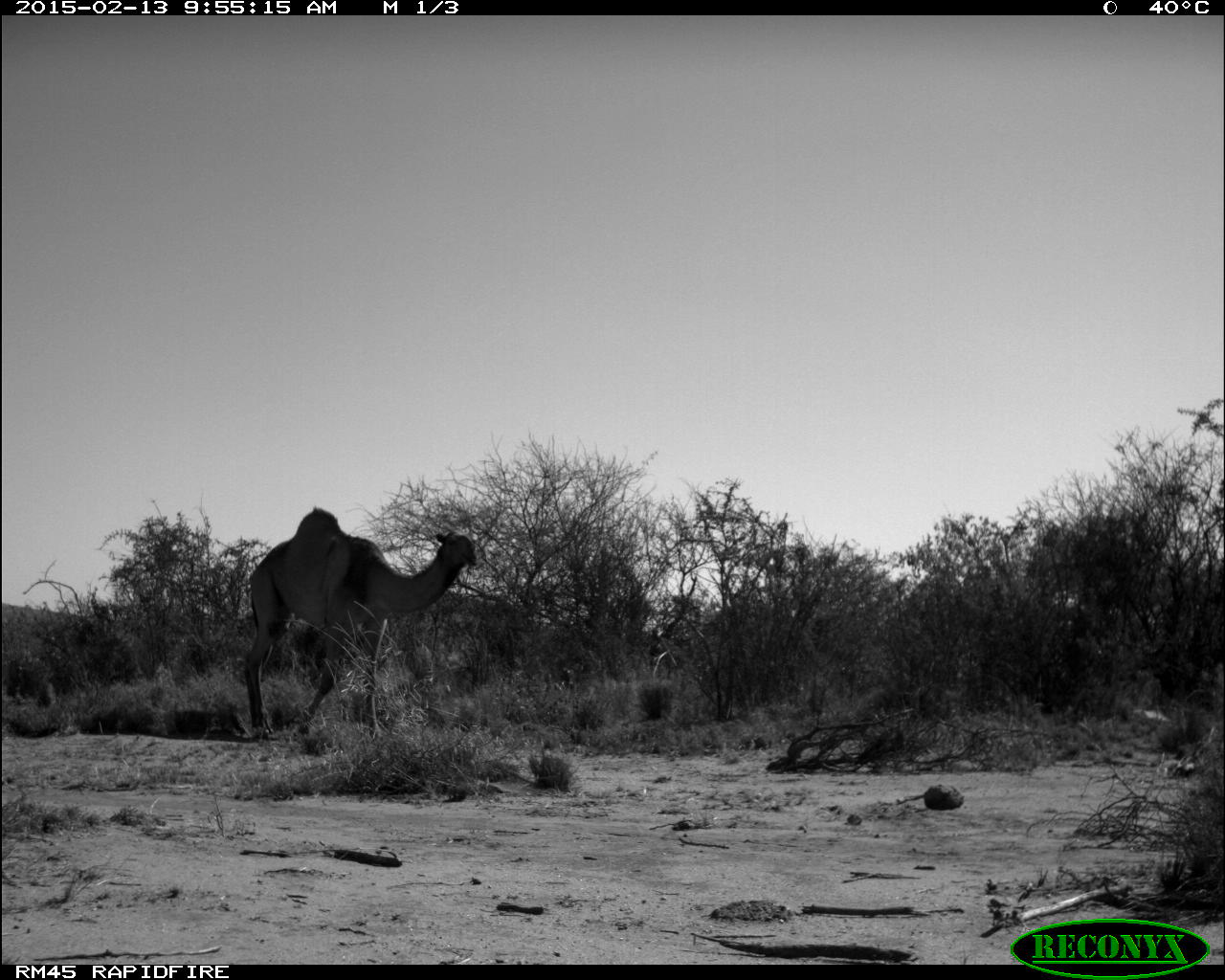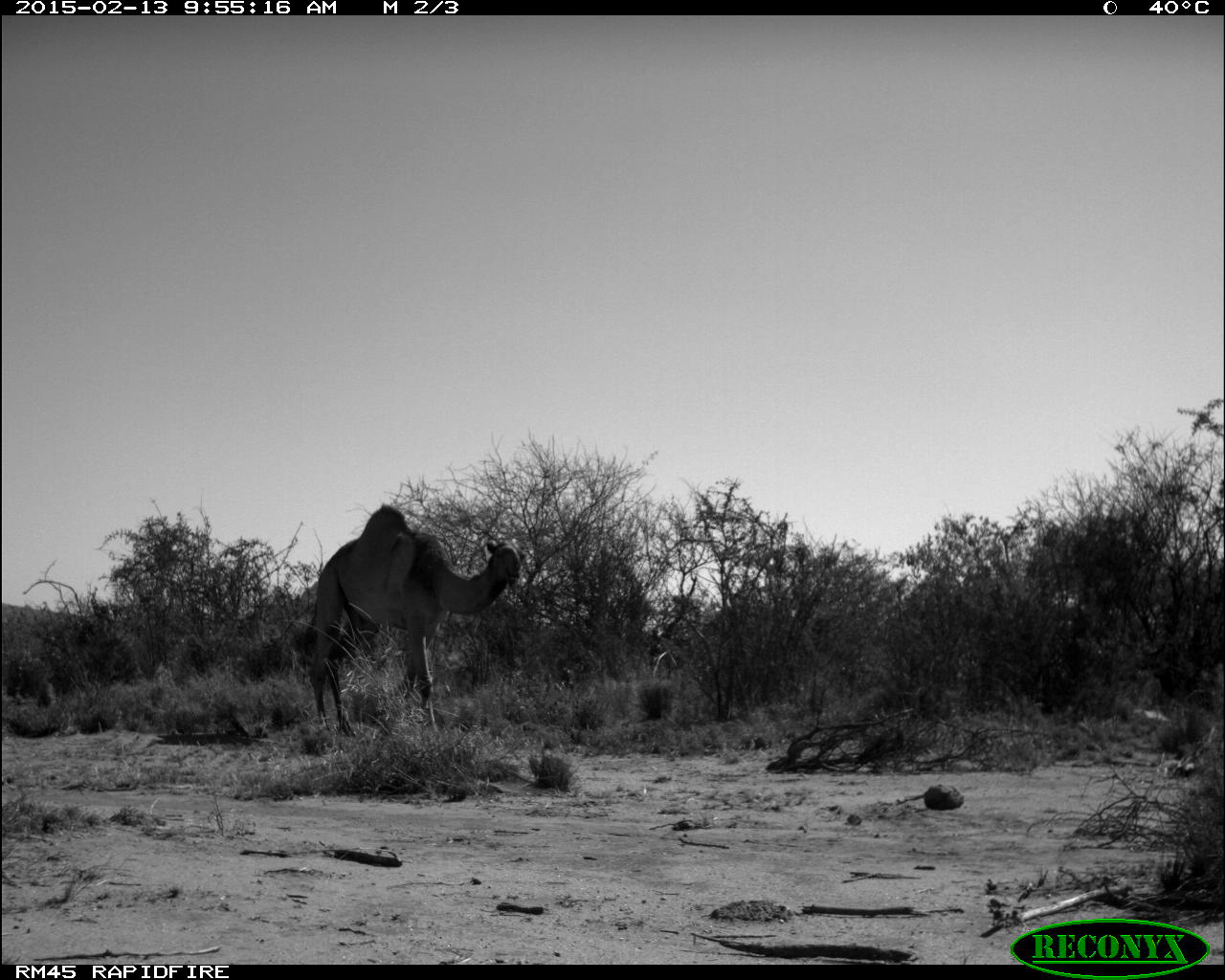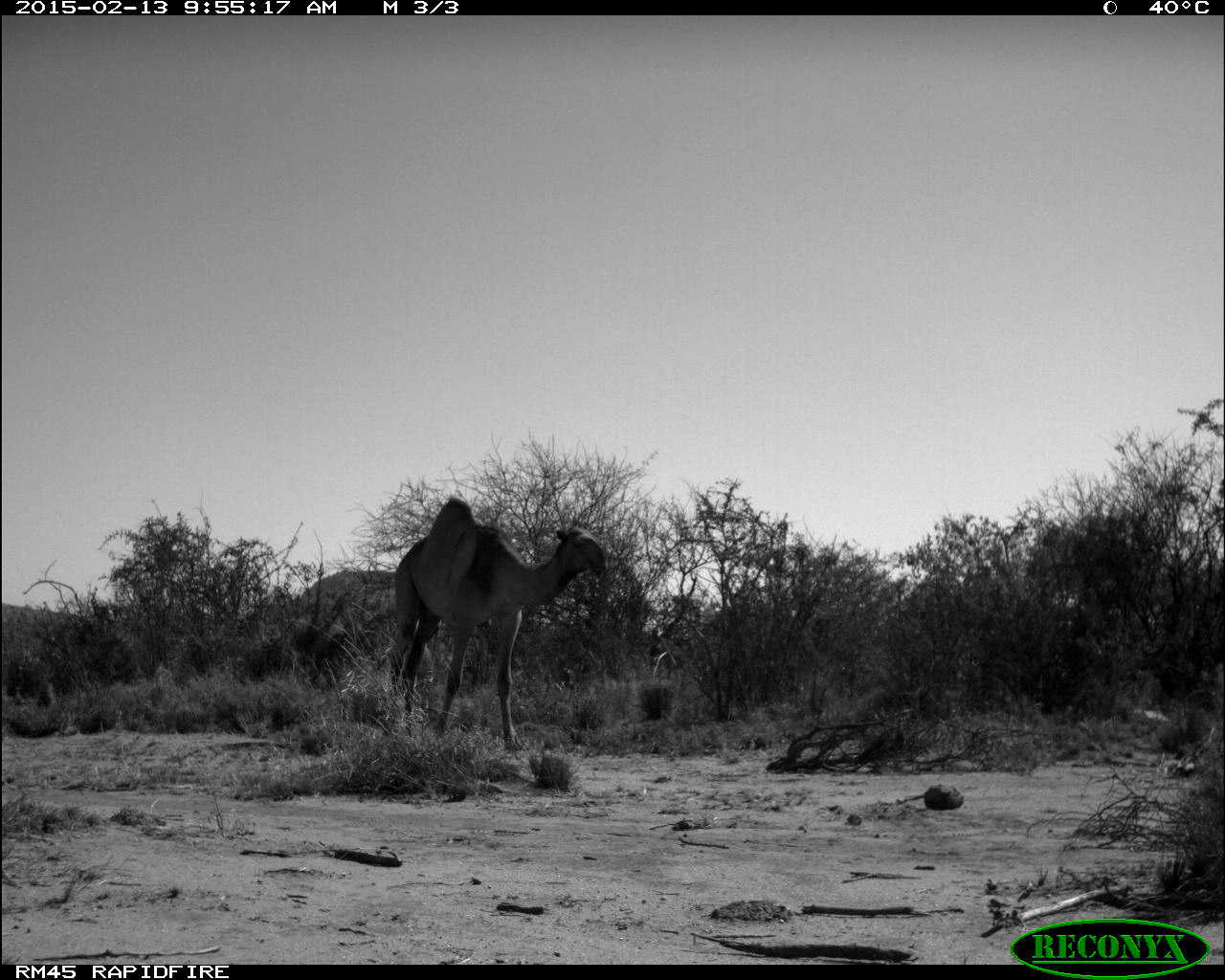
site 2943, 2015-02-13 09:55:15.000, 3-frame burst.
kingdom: Animalia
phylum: Chordata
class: Mammalia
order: Artiodactyla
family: Camelidae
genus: Camelus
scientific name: Camelus dromedarius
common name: dromedary camel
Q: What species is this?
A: Camelus dromedarius (dromedary camel).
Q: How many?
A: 10.